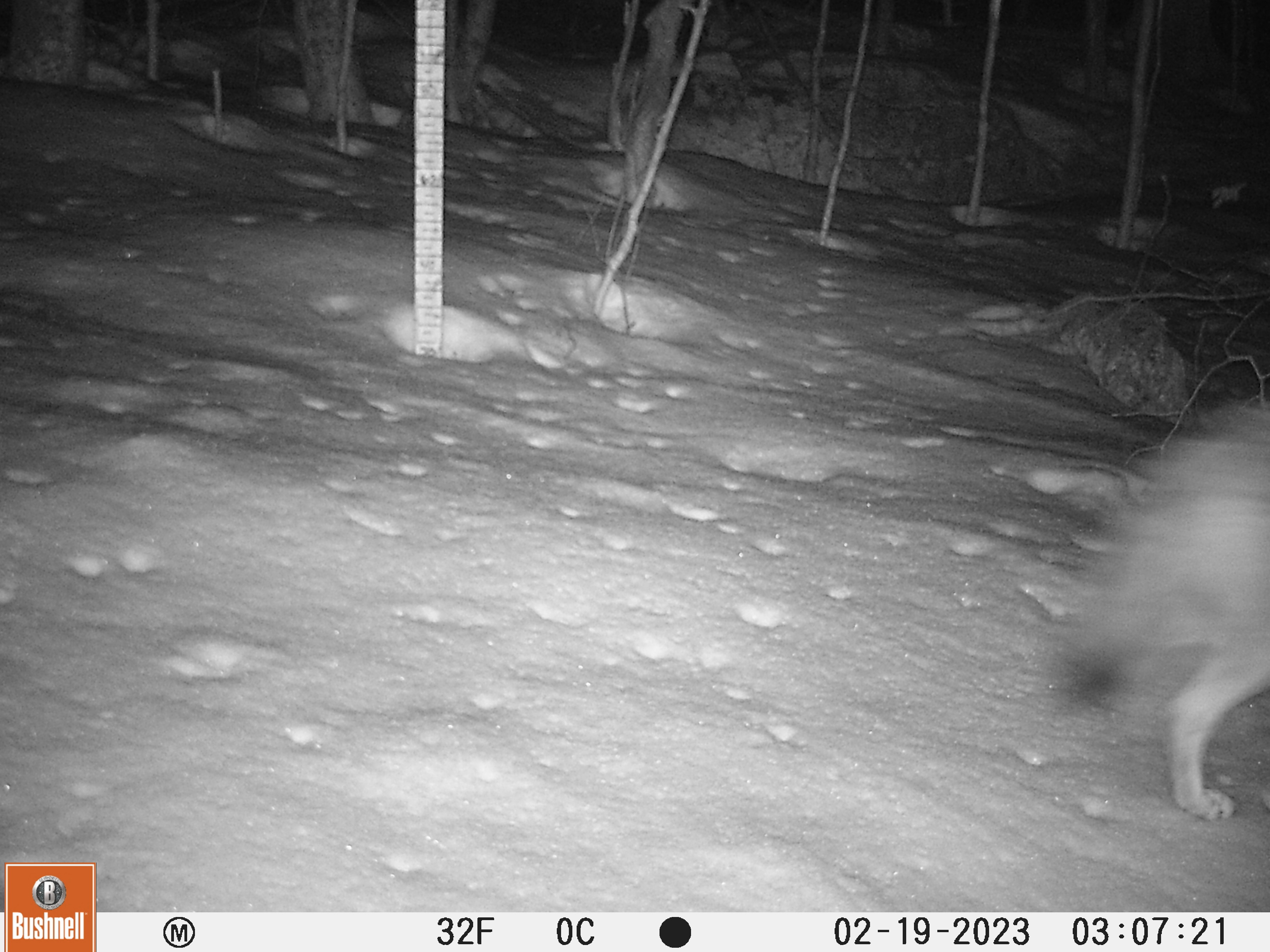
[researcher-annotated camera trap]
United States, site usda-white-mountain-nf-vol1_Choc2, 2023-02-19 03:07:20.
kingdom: Animalia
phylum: Chordata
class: Mammalia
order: Carnivora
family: Canidae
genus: Canis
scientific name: Canis latrans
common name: coyote